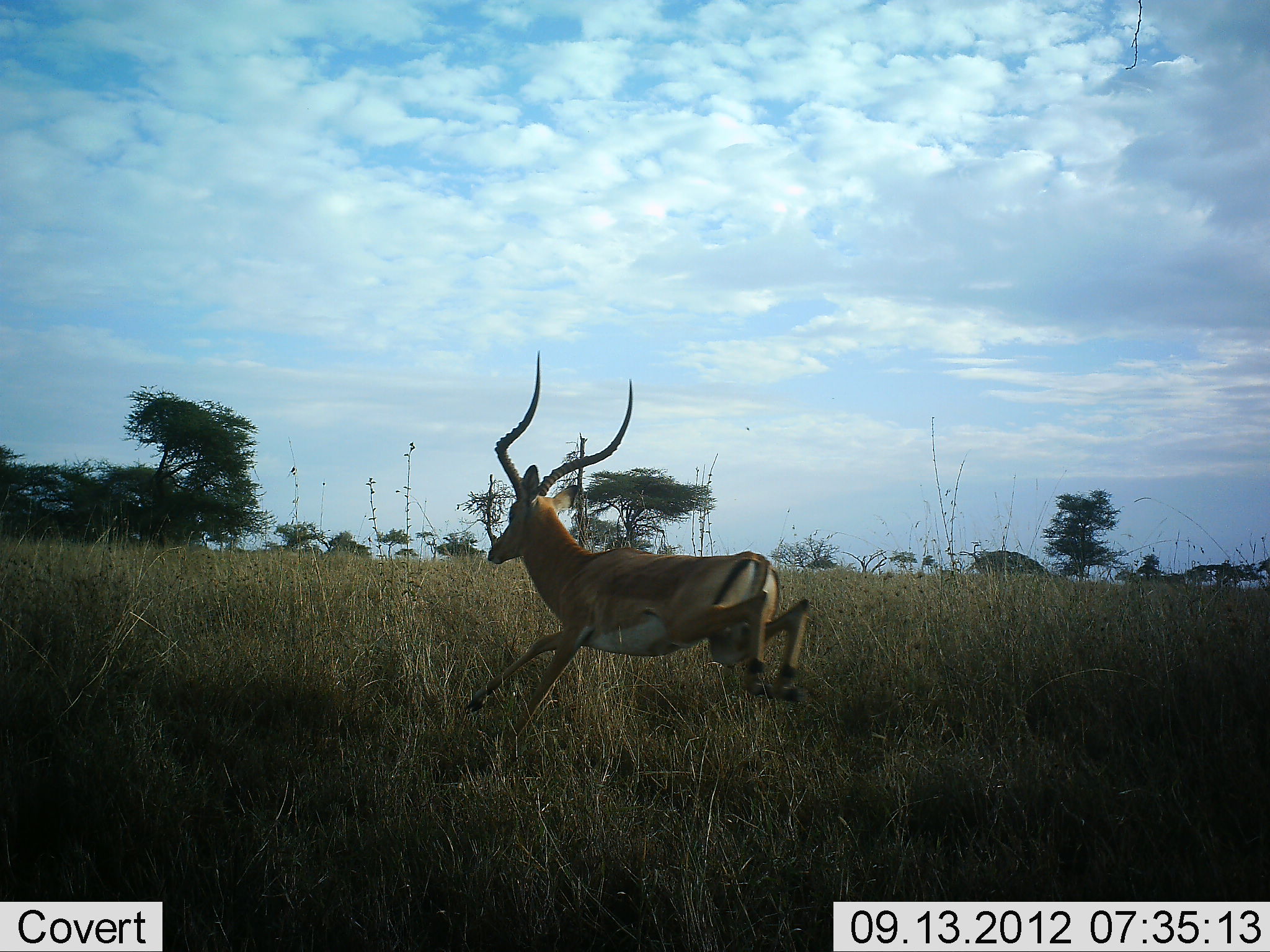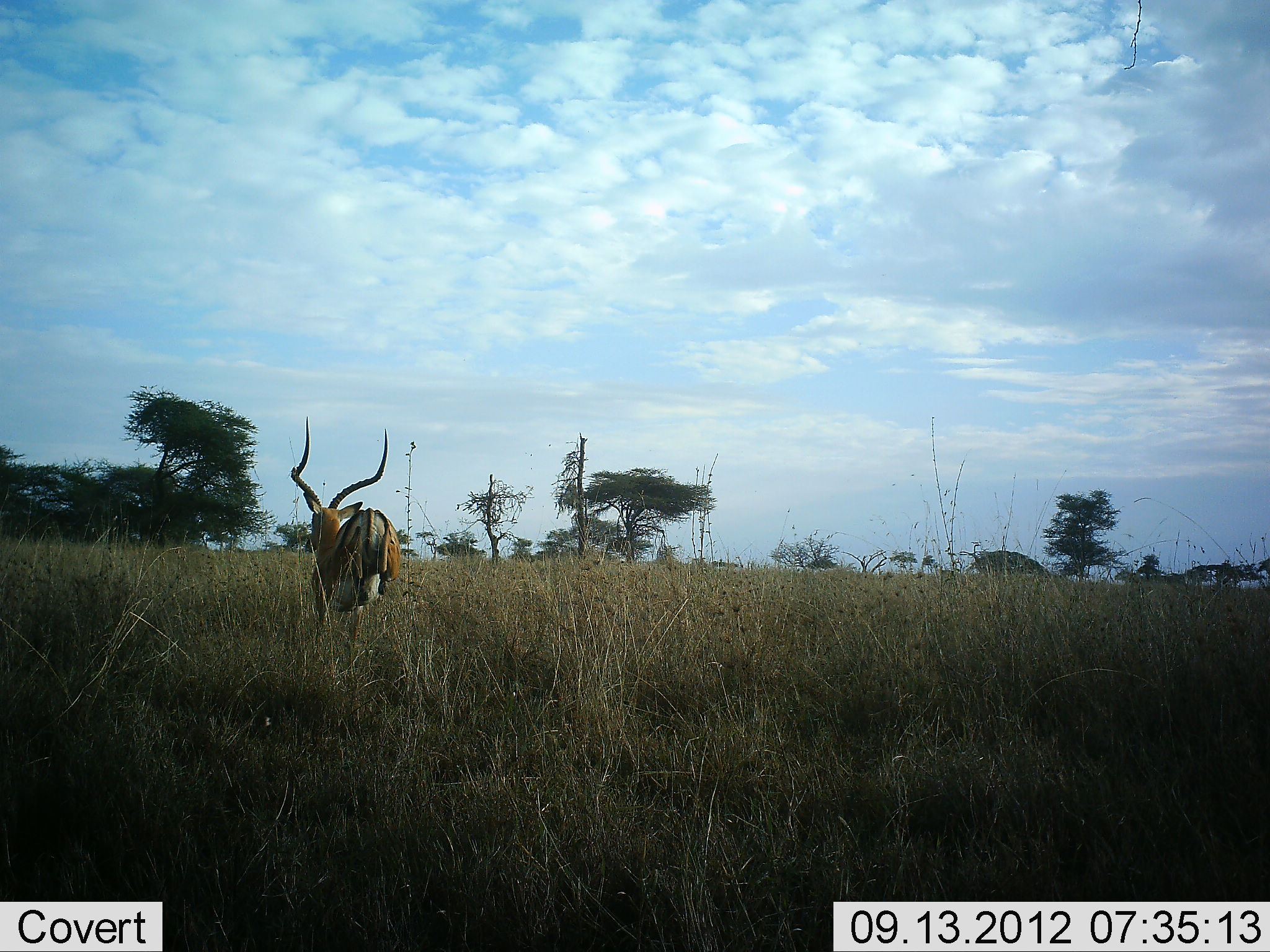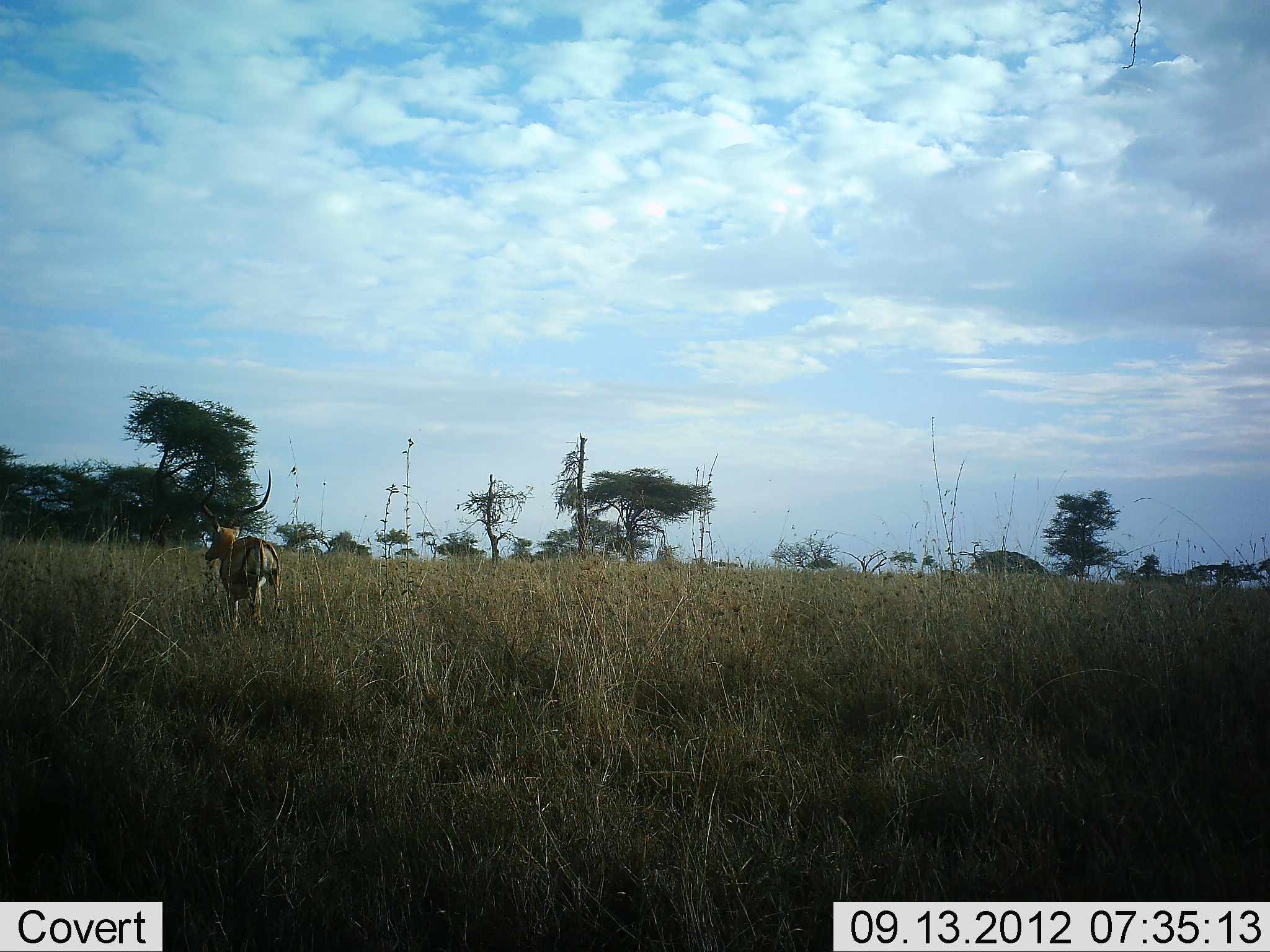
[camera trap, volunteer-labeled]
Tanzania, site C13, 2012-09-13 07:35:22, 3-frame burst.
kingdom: Animalia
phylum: Chordata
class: Mammalia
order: Artiodactyla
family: Bovidae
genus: Aepyceros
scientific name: Aepyceros melampus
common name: impala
Impala (Aepyceros melampus), count 1. Behavior (volunteer vote fractions): standing 10%, resting 0%, moving 90%, interacting 0%. Young present (vote fraction): 0%. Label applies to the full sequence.